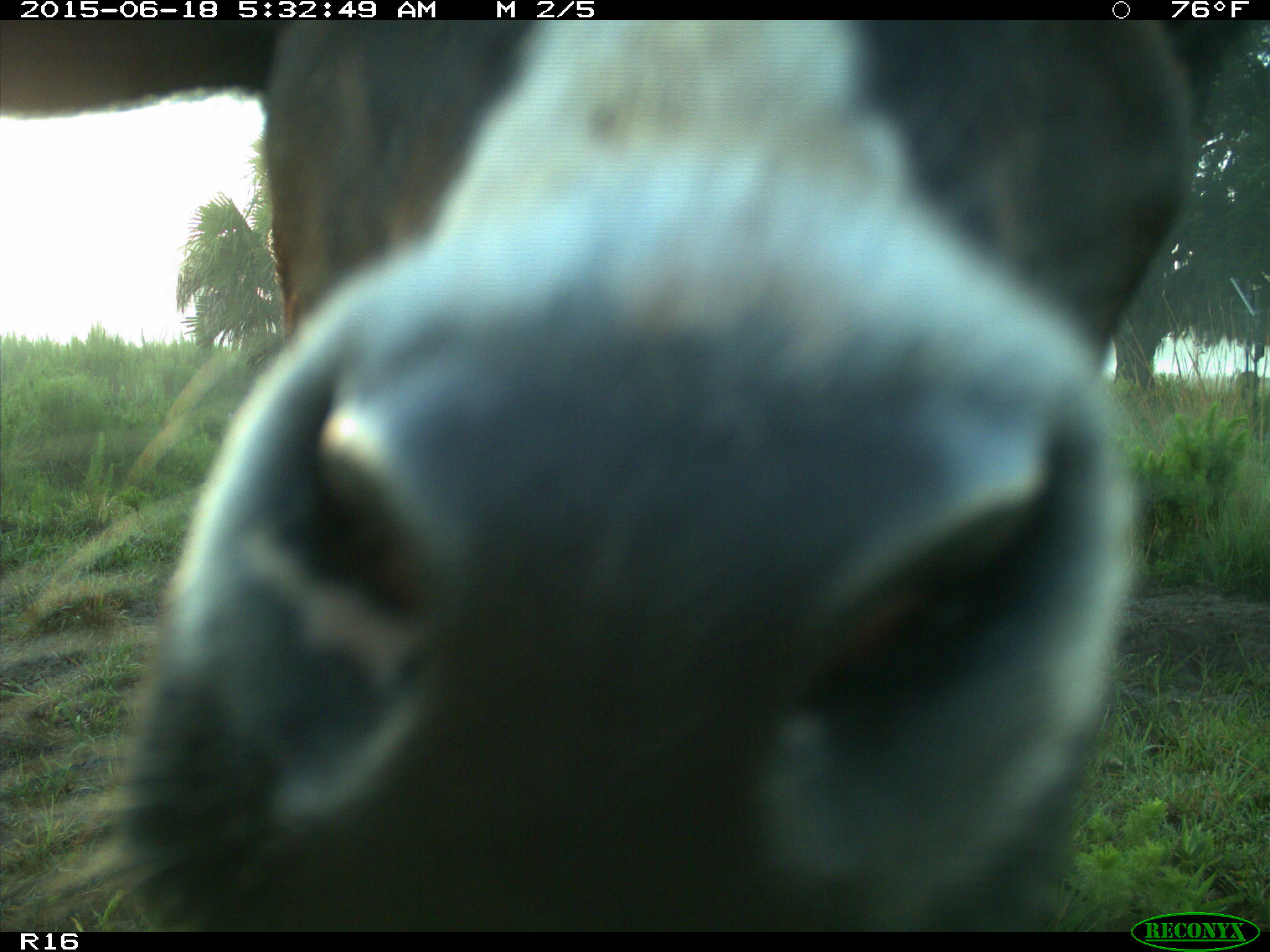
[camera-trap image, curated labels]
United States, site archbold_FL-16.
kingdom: Animalia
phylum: Chordata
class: Mammalia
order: Artiodactyla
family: Bovidae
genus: Bos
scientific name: Bos taurus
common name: domestic cow